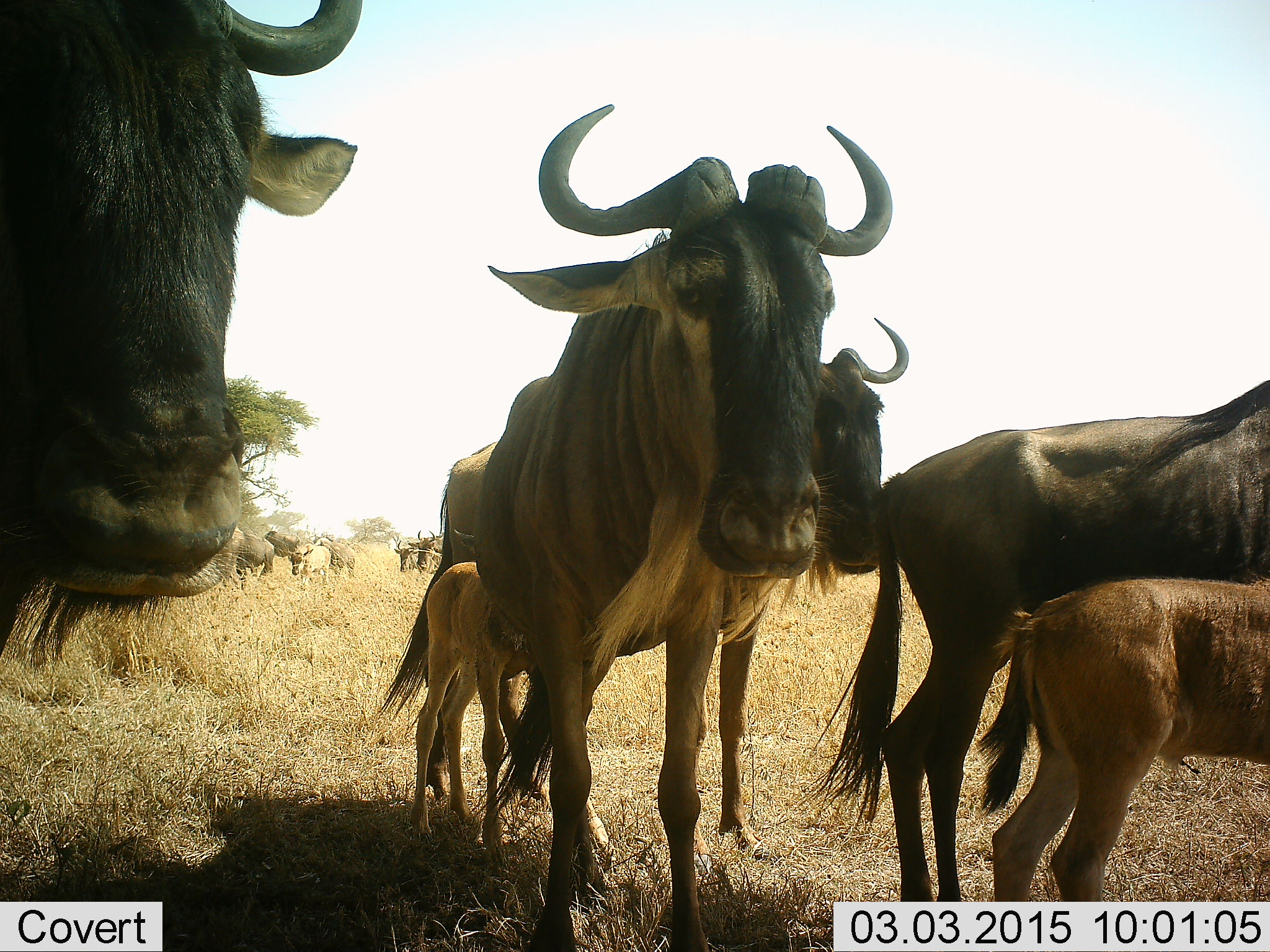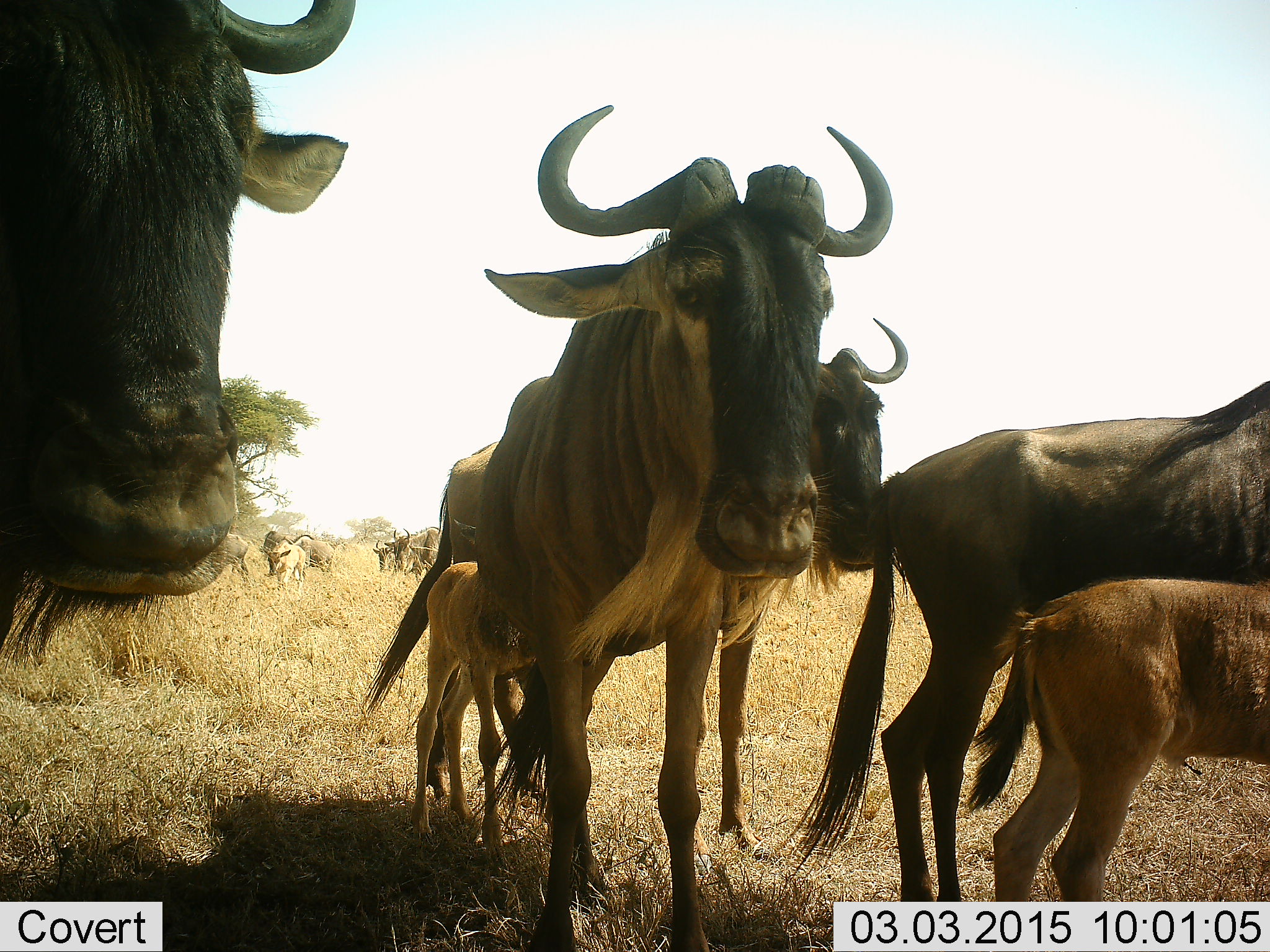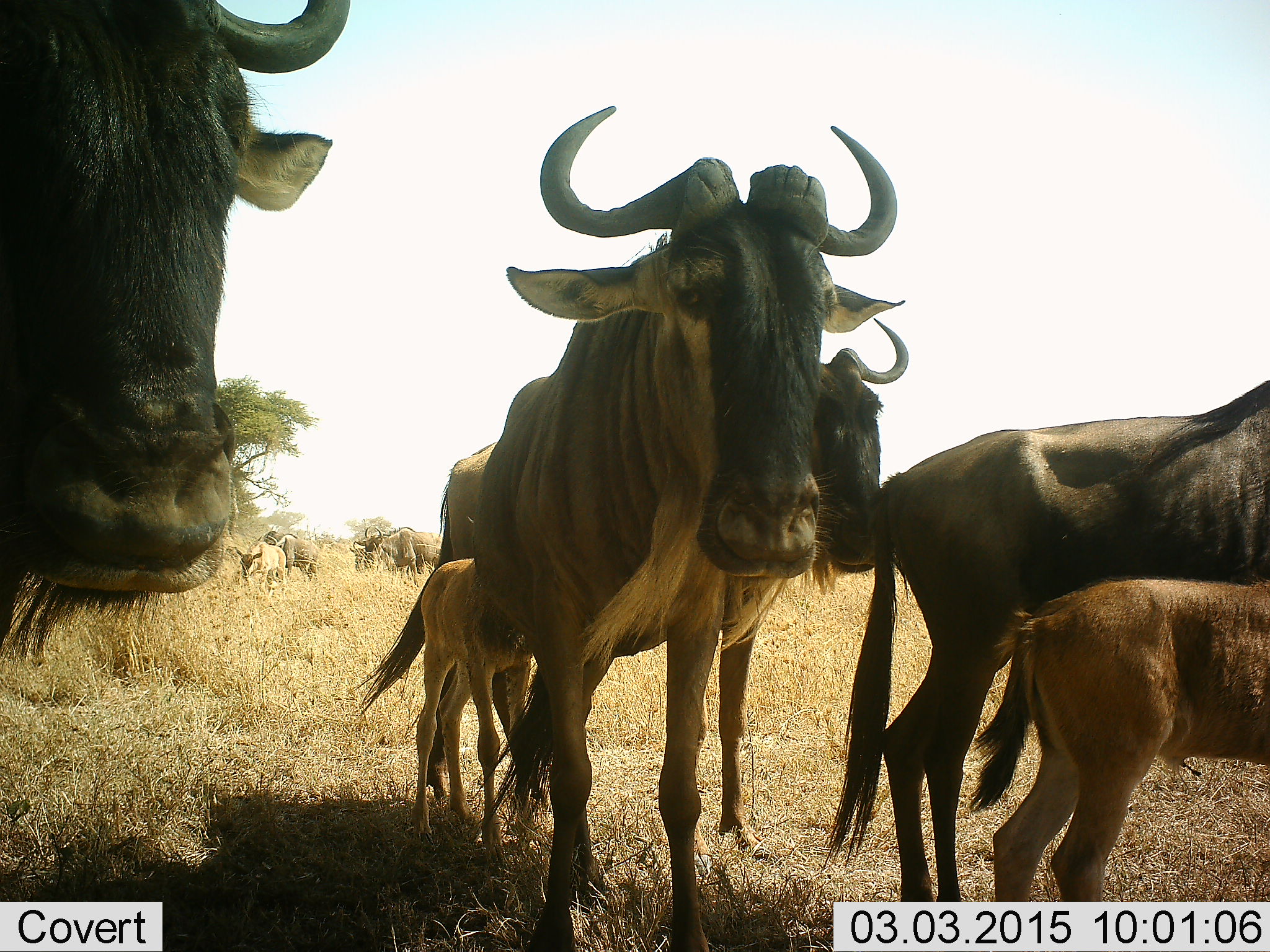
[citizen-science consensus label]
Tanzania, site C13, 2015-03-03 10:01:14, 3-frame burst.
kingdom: Animalia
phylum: Chordata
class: Mammalia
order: Artiodactyla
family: Bovidae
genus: Connochaetes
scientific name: Connochaetes taurinus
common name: blue wildebeest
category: wildebeest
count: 11-50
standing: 100%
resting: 0%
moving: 50%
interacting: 10%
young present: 80%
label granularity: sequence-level